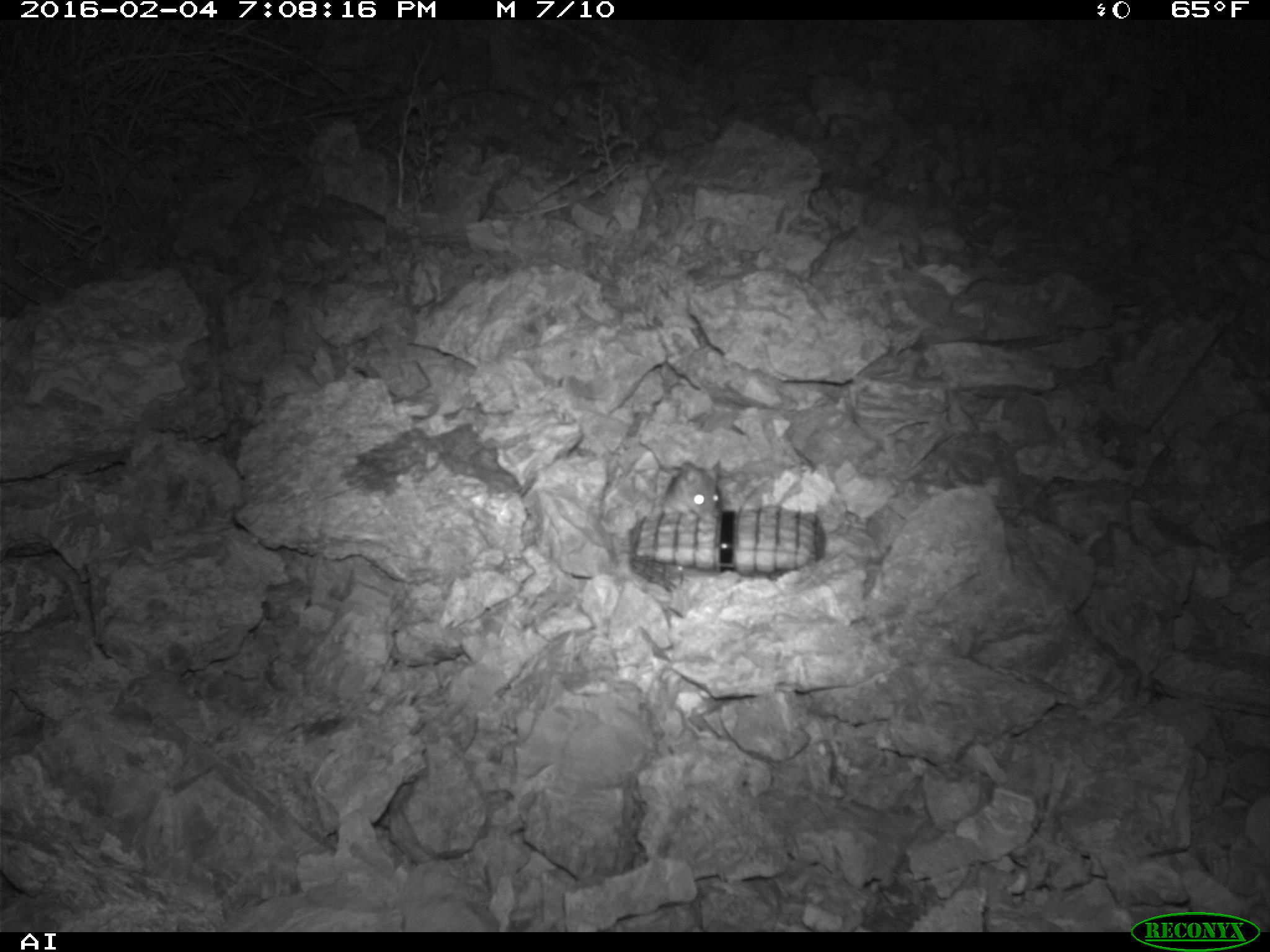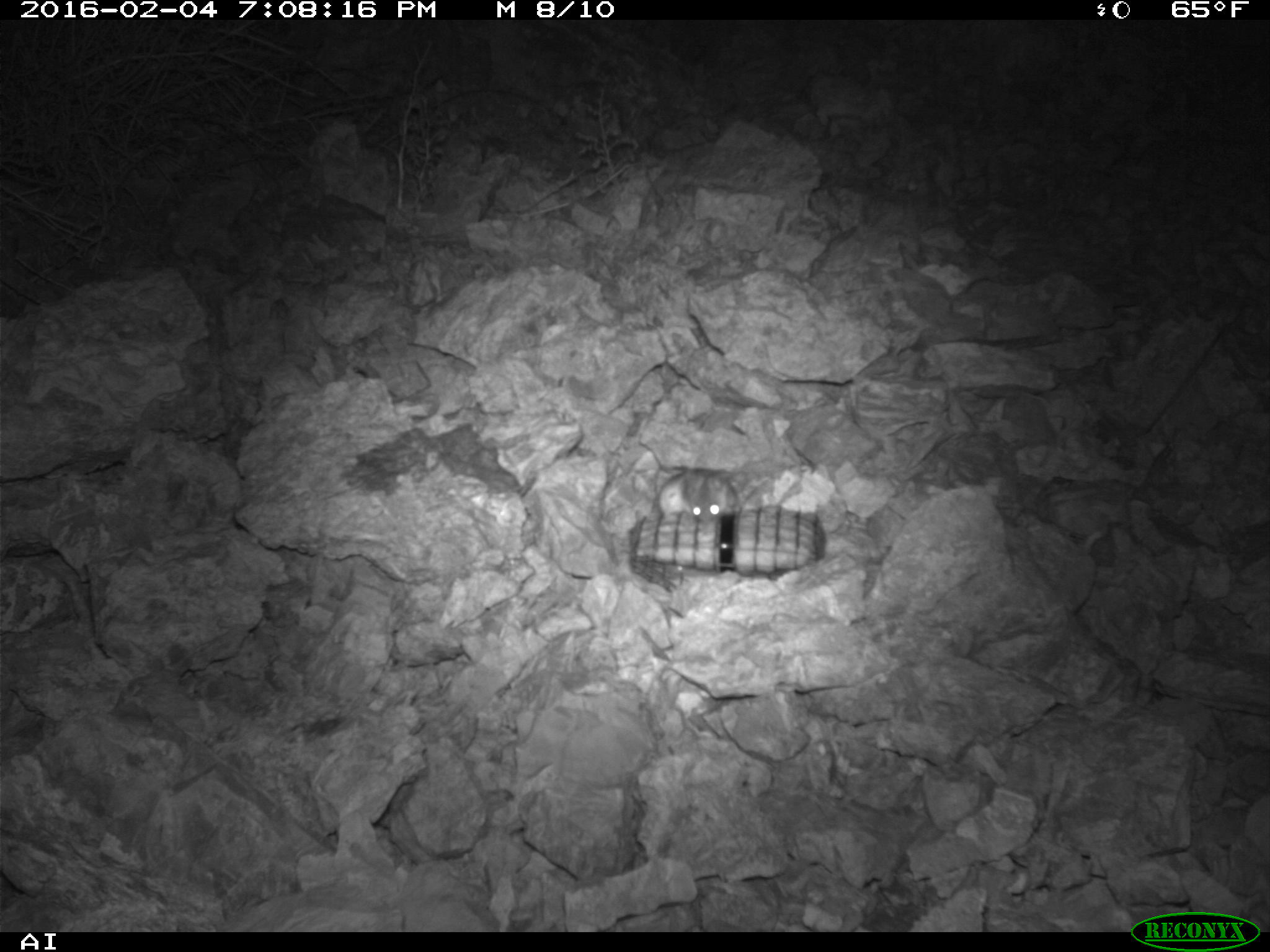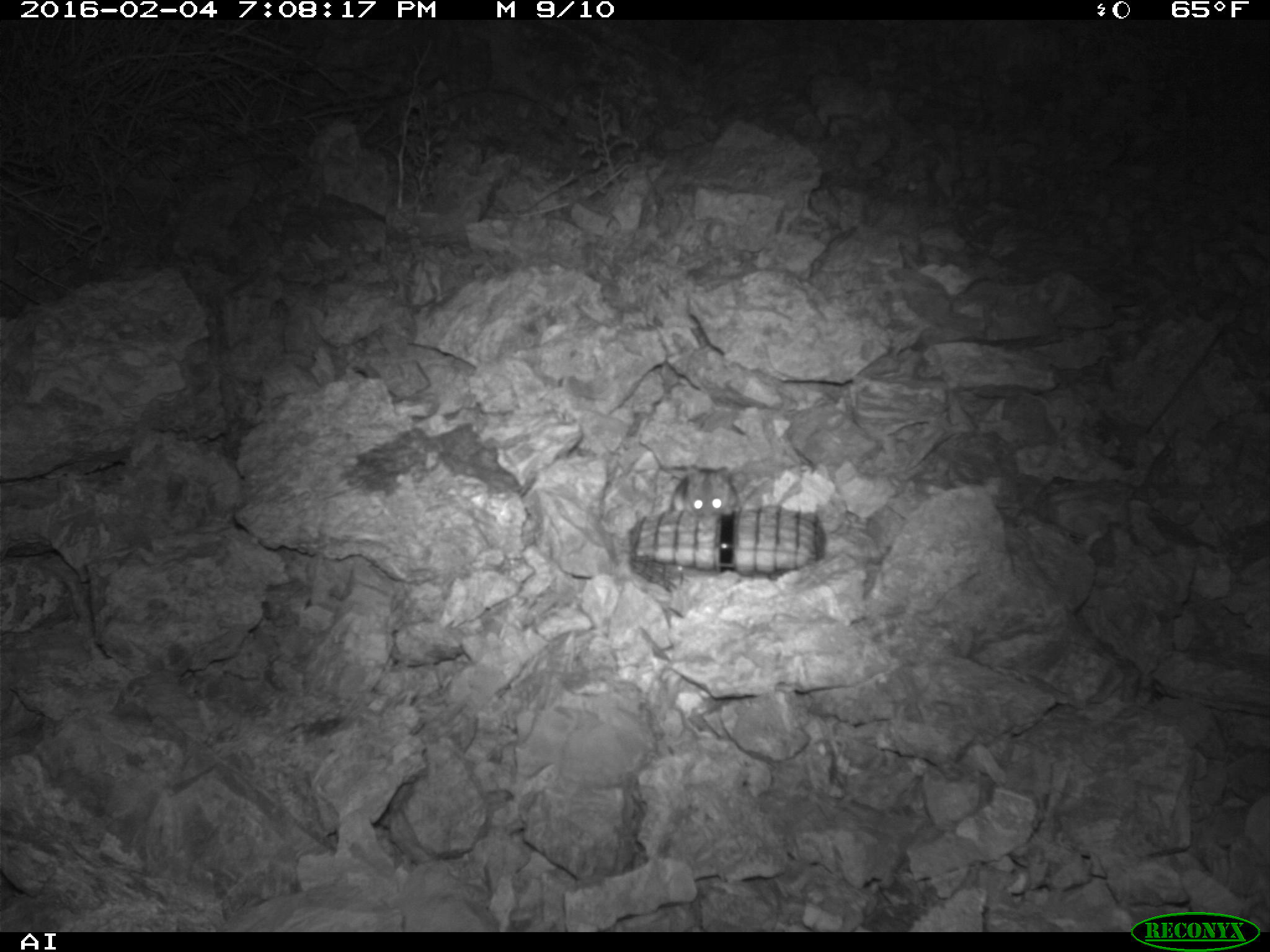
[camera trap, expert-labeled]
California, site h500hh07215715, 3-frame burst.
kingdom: Animalia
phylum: Chordata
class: Mammalia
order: Rodentia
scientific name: Rodentia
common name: rodent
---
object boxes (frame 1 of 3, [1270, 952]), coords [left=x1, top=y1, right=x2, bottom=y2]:
rodent: [left=635, top=438, right=721, bottom=525]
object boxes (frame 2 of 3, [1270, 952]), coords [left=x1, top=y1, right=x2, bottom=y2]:
rodent: [left=678, top=465, right=763, bottom=515]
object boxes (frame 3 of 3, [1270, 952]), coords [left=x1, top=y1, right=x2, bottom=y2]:
rodent: [left=669, top=465, right=741, bottom=514]